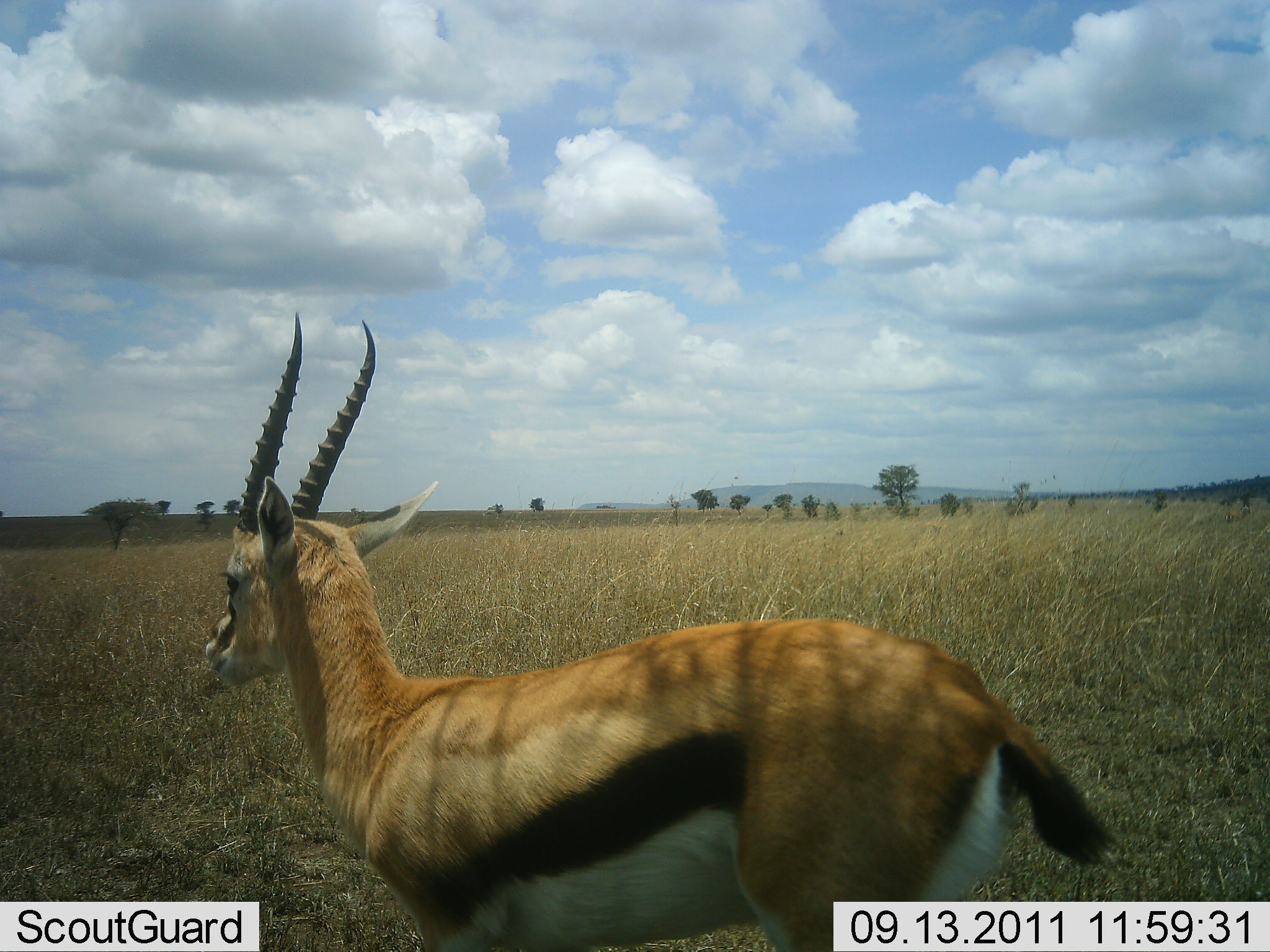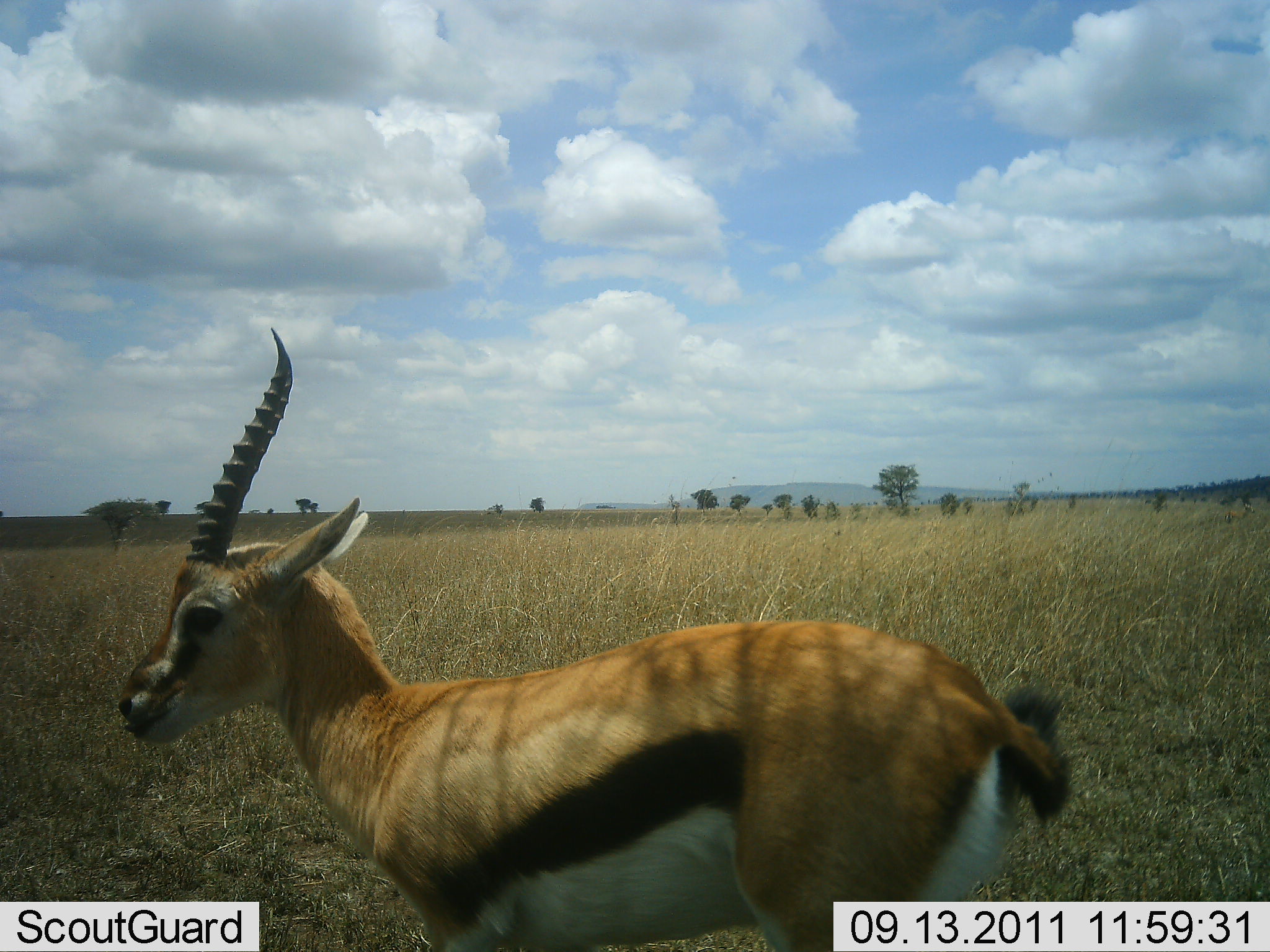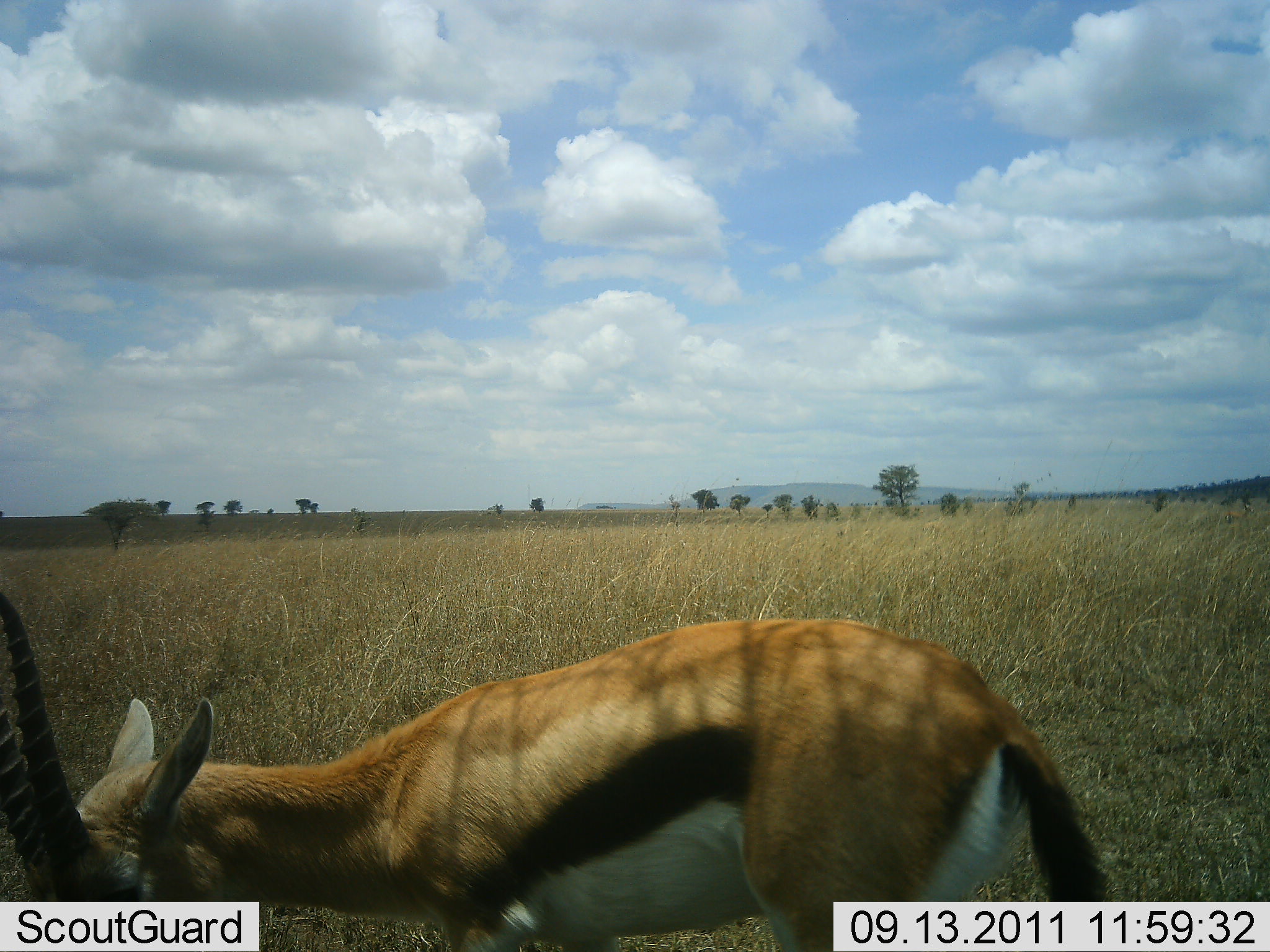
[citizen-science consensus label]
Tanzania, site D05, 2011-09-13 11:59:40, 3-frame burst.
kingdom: Animalia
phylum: Chordata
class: Mammalia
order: Artiodactyla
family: Bovidae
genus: Eudorcas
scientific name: Eudorcas thomsonii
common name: thomson's gazelle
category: gazellethomsons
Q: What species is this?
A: Gazellethomsons (thomson's gazelle) (Eudorcas thomsonii).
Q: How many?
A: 1.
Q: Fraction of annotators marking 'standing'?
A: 86%.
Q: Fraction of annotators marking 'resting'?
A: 0%.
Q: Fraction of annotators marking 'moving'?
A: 7%.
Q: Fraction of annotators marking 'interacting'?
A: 7%.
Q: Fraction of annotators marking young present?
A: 0%.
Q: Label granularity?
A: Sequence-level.